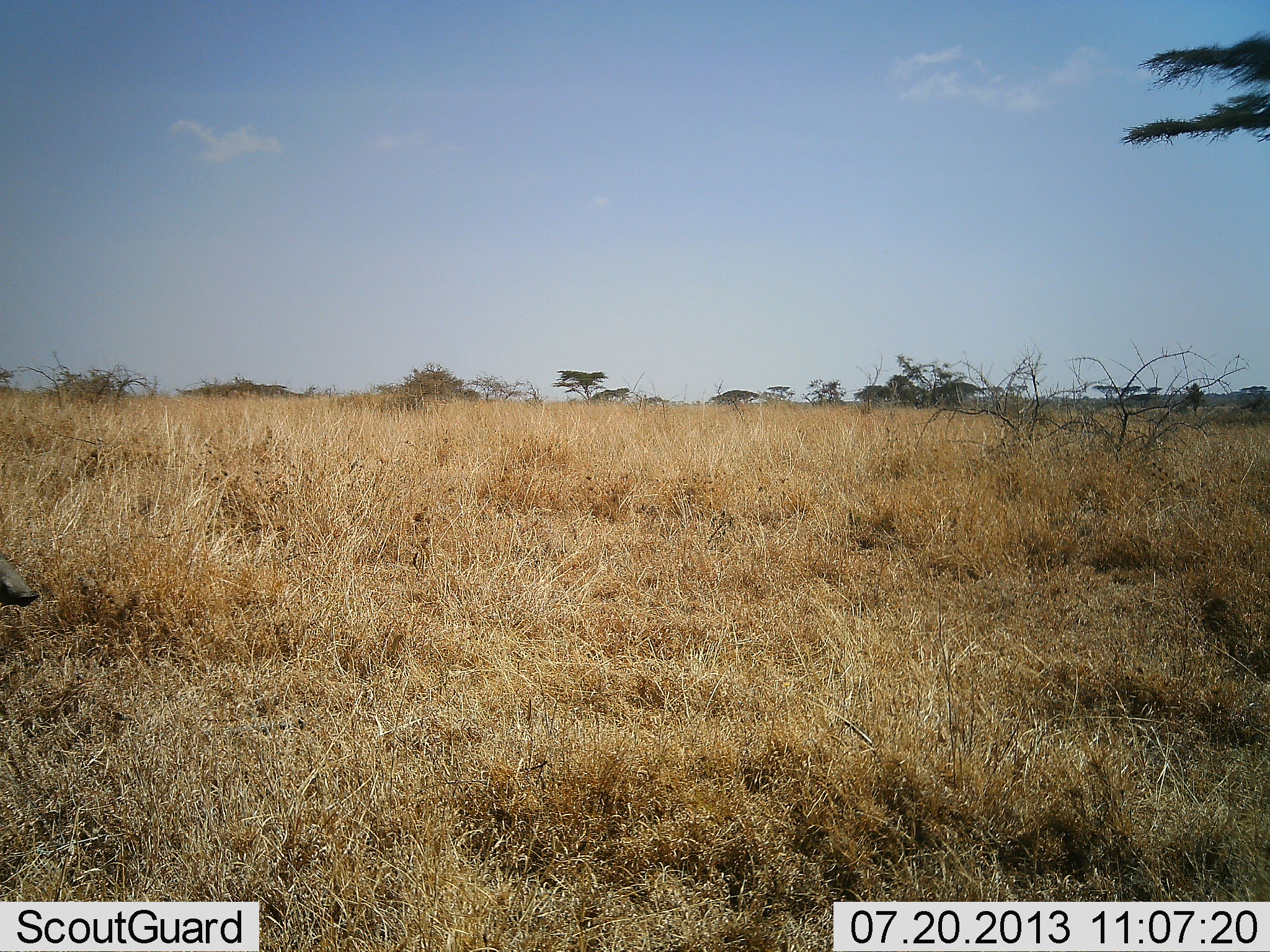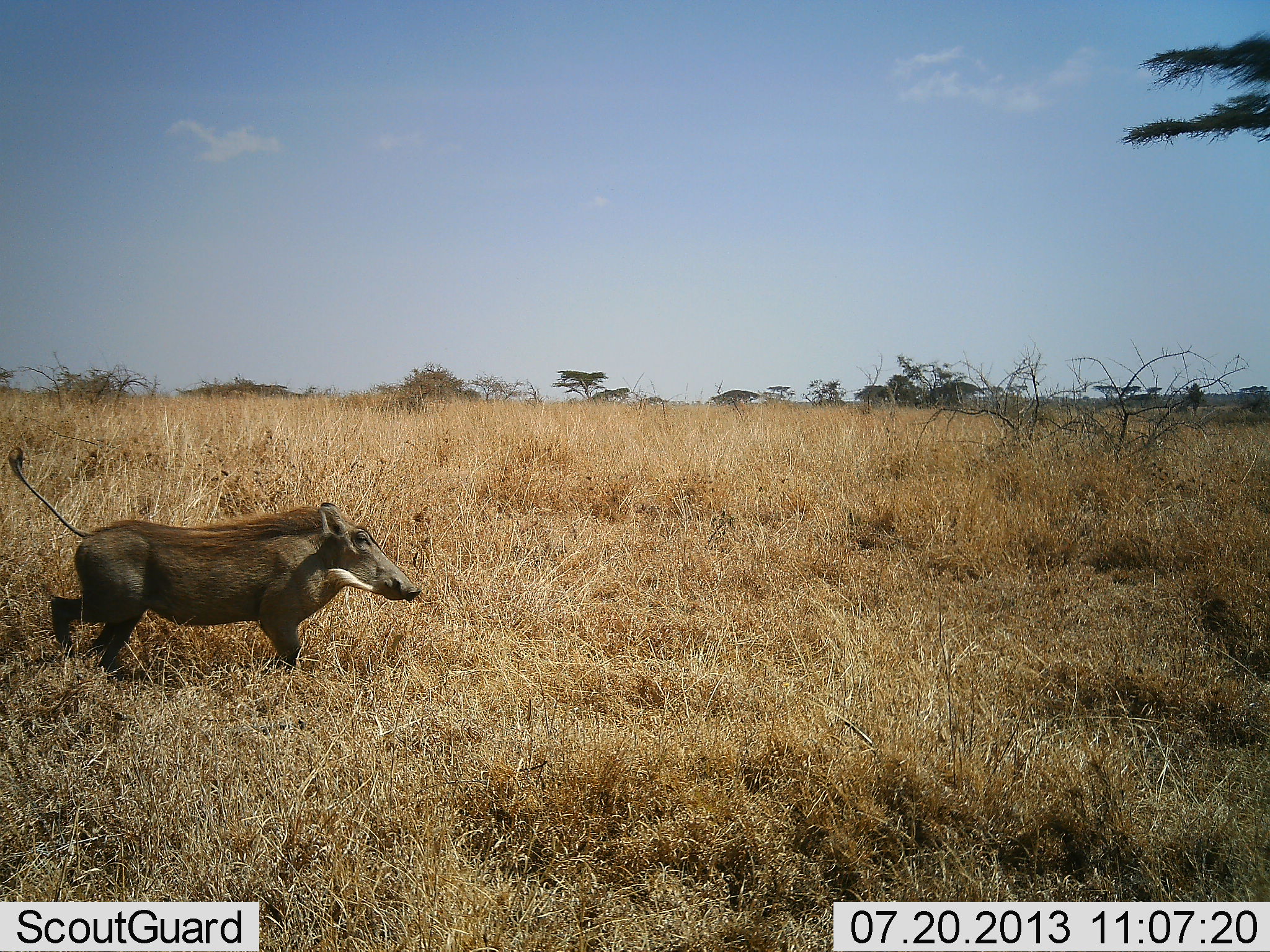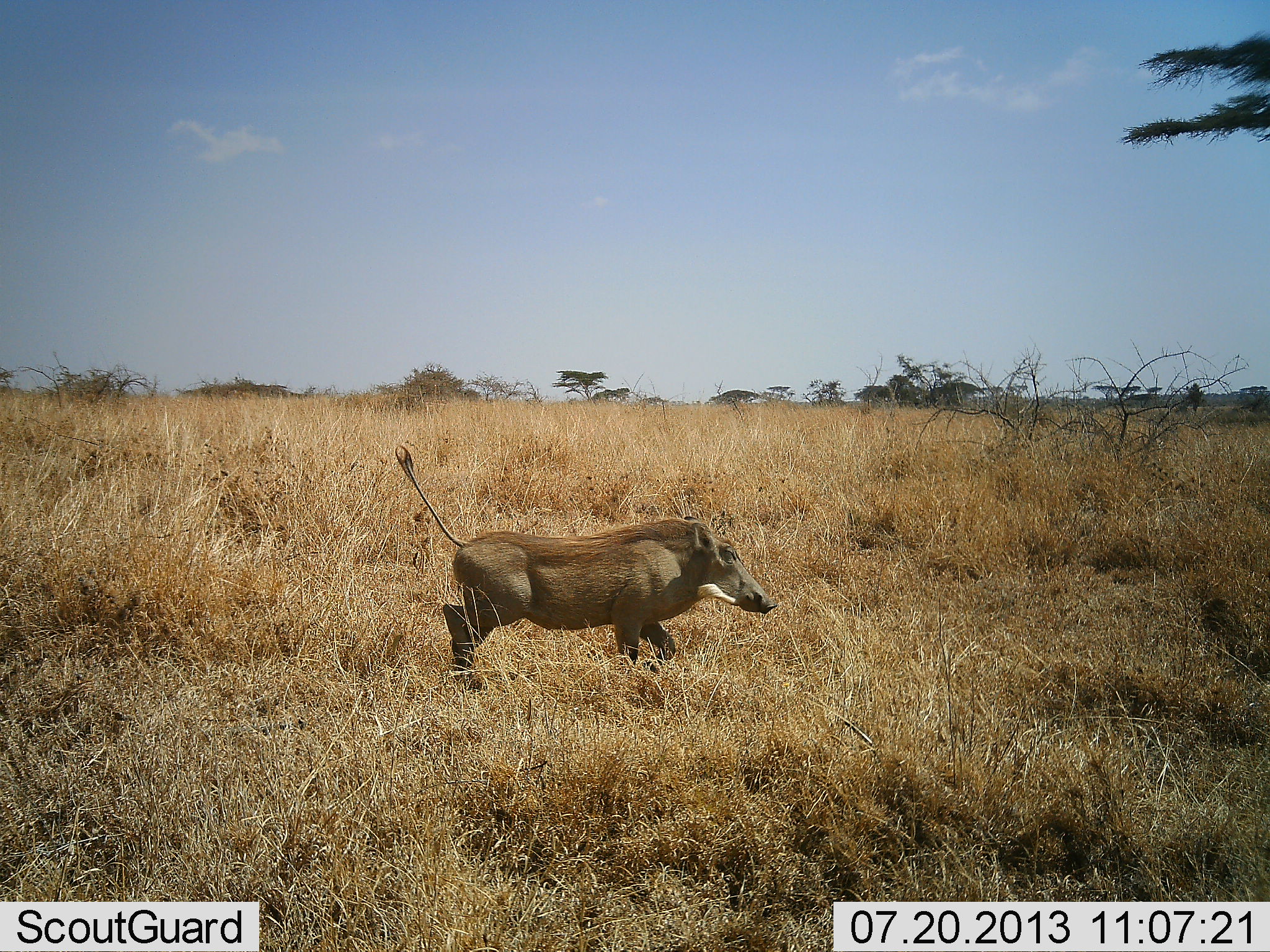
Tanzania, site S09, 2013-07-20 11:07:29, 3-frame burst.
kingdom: Animalia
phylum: Chordata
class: Mammalia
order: Artiodactyla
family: Suidae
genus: Phacochoerus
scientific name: Phacochoerus africanus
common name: warthog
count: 1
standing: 5%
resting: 0%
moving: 95%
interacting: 0%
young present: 0%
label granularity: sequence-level